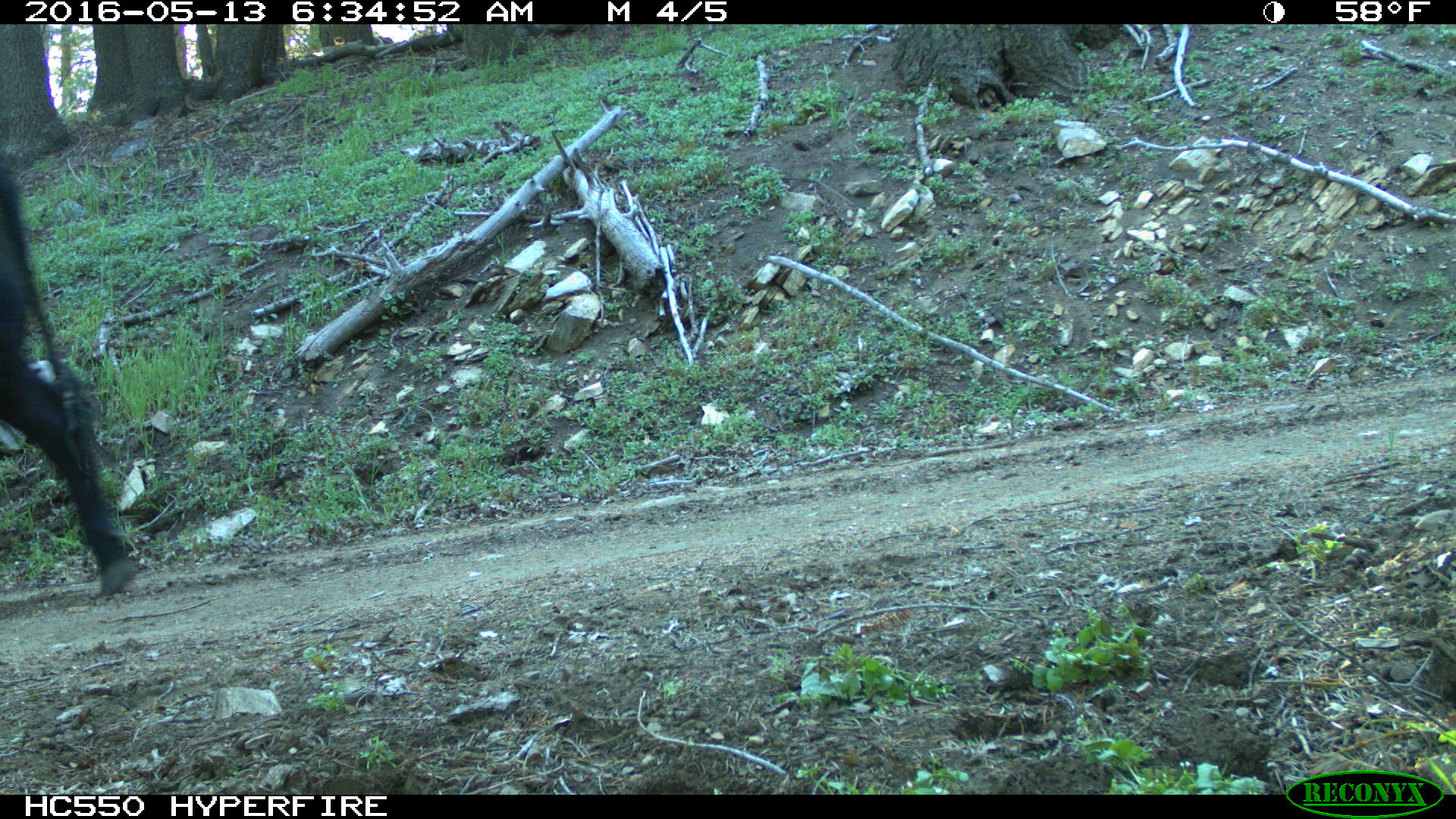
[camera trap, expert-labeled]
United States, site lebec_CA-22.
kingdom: Animalia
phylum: Chordata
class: Mammalia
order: Artiodactyla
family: Bovidae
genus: Bos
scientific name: Bos taurus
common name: domestic cow